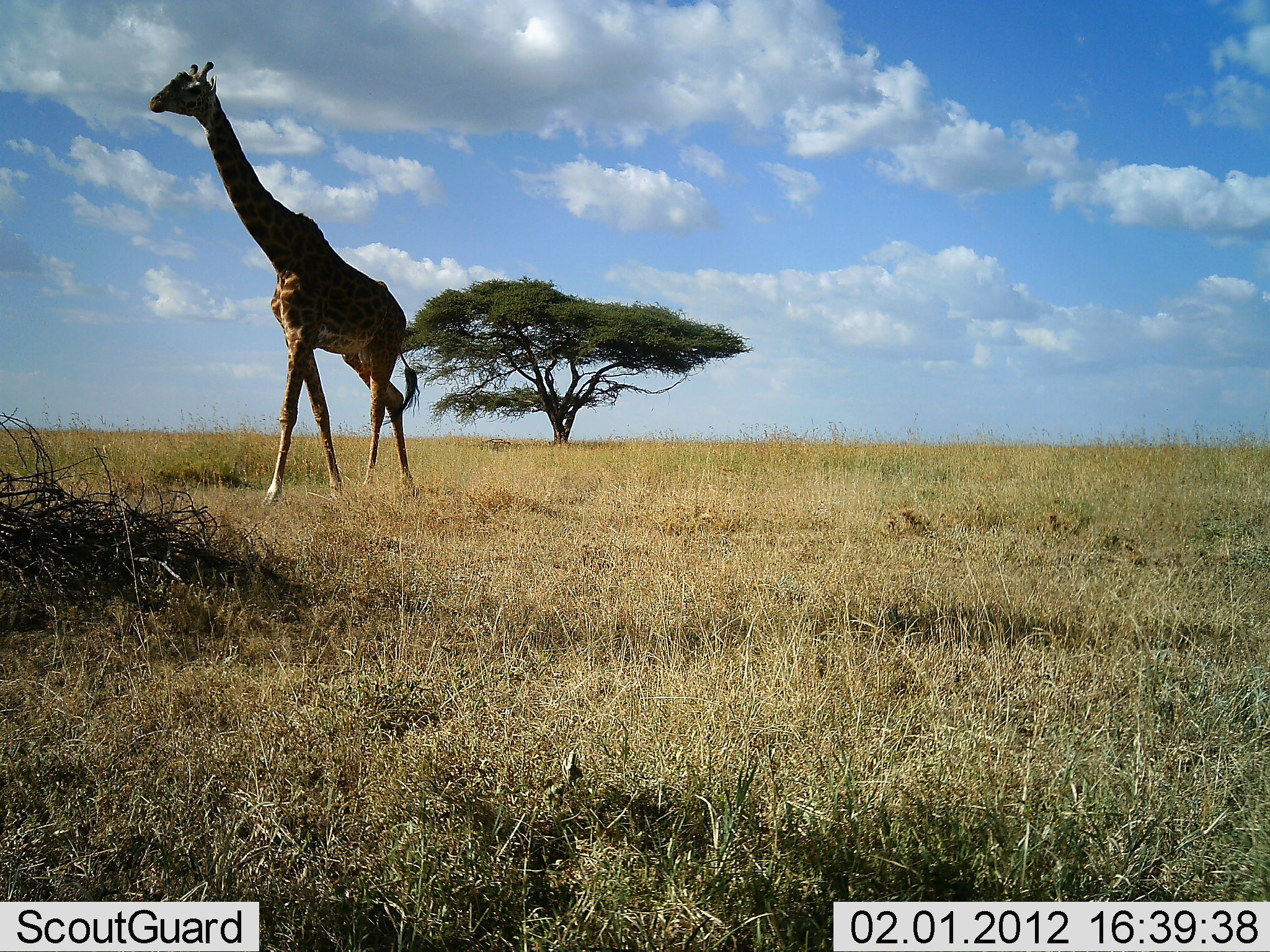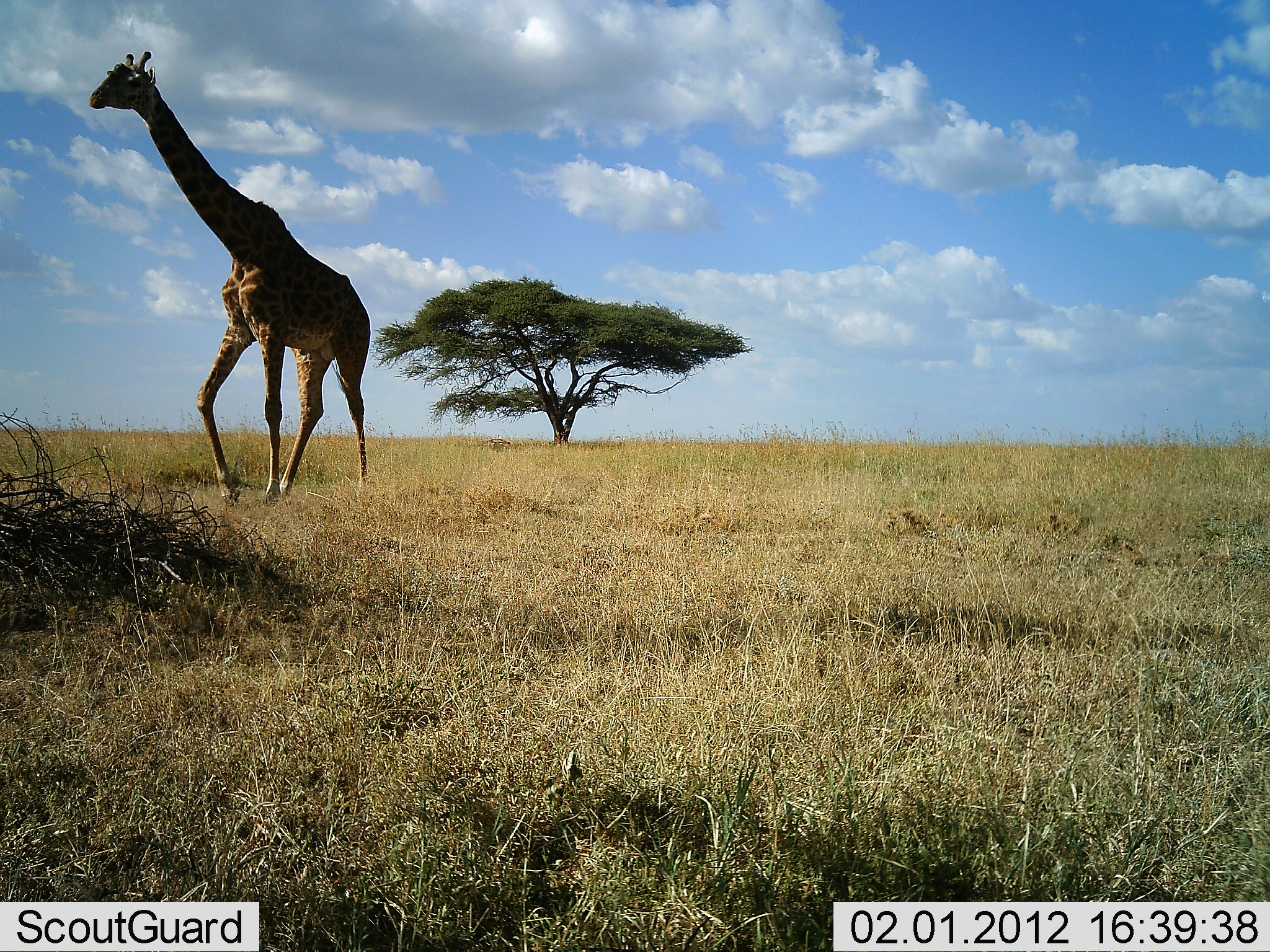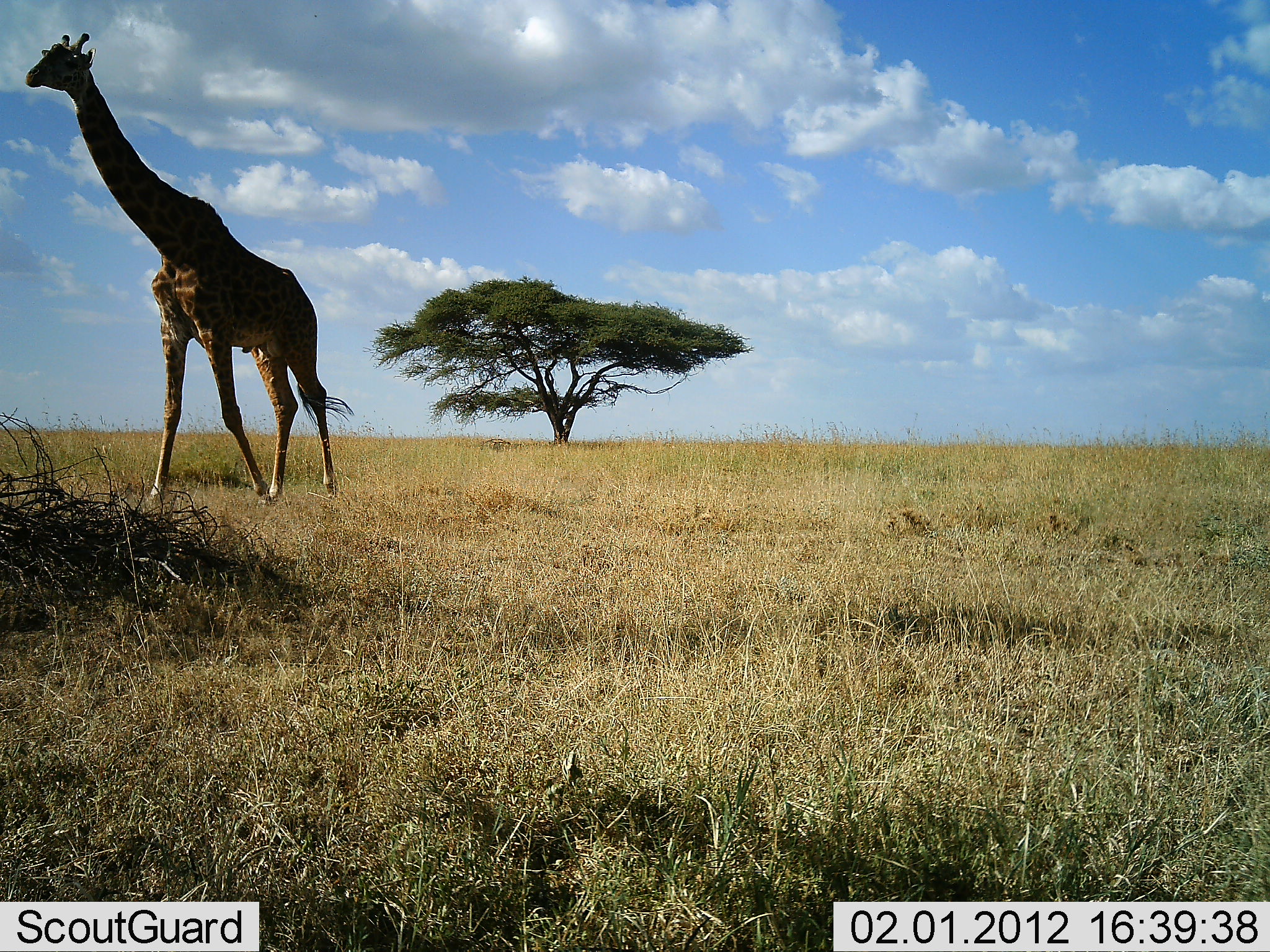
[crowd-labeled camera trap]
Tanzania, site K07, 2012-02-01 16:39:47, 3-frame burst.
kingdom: Animalia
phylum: Chordata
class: Mammalia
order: Artiodactyla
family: Giraffidae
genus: Giraffa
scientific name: Giraffa camelopardalis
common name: giraffe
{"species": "giraffe (Giraffa camelopardalis)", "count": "1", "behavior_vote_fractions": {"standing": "4%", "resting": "0%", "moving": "96%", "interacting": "0%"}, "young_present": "0%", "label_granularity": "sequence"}